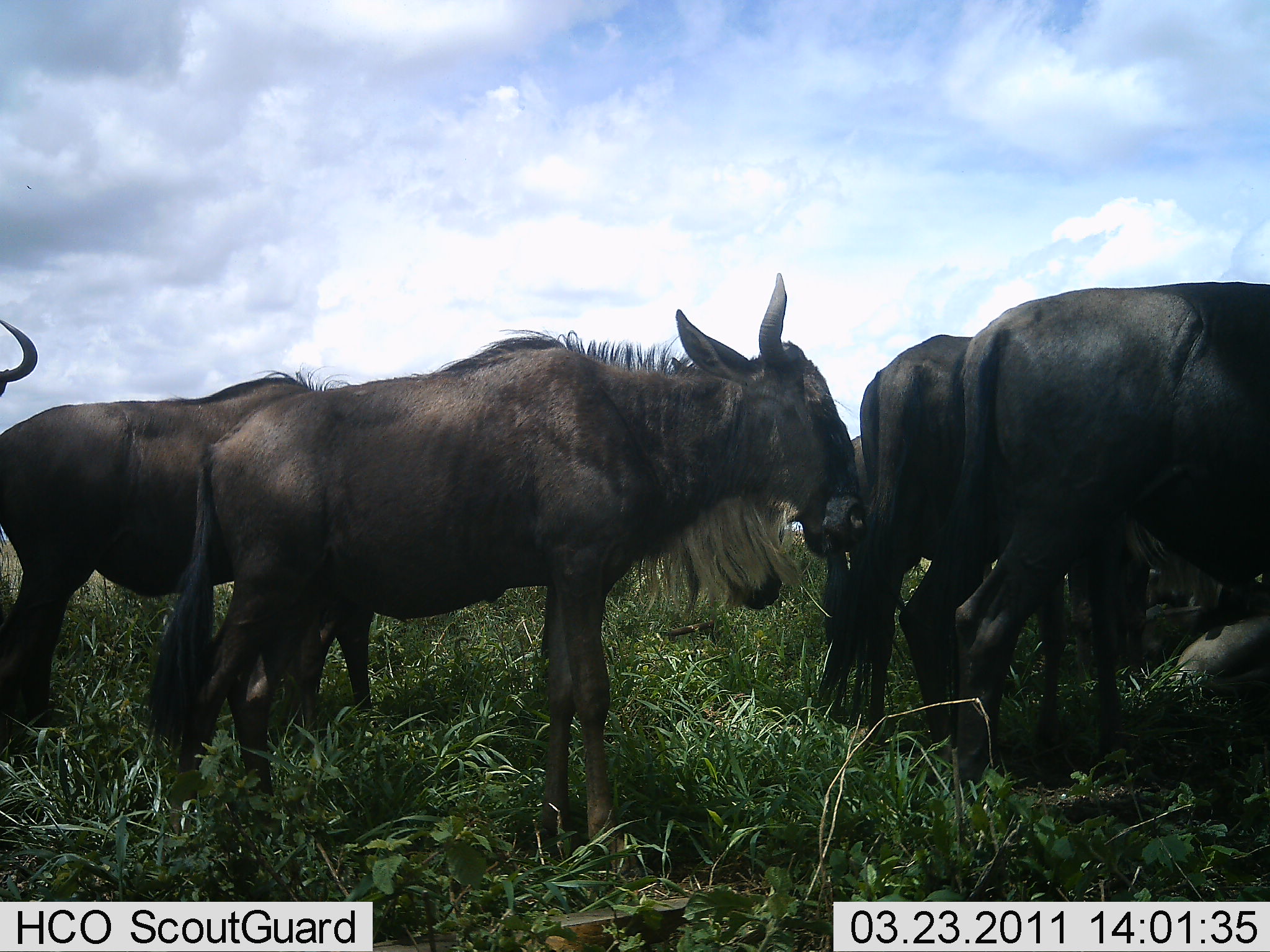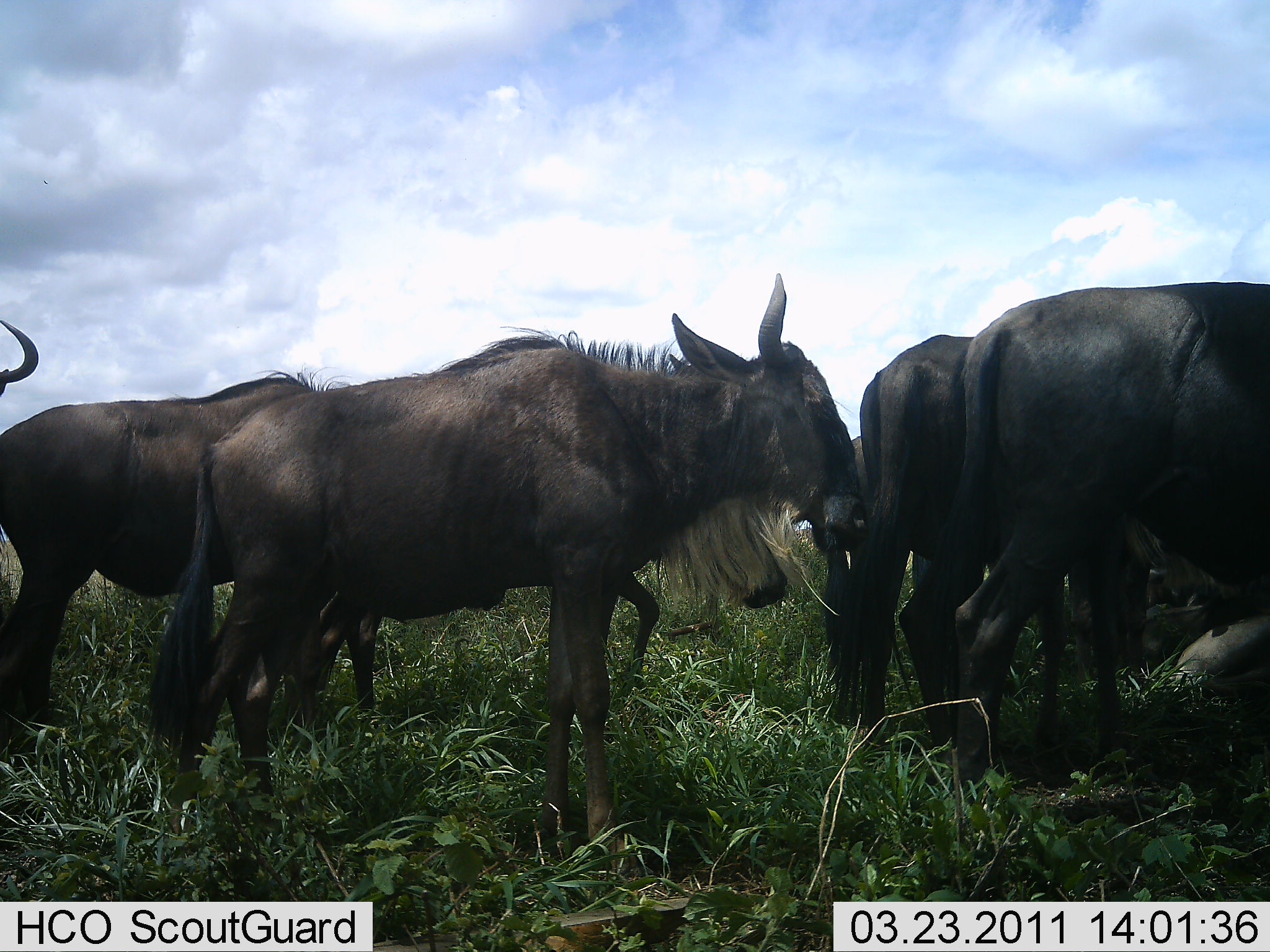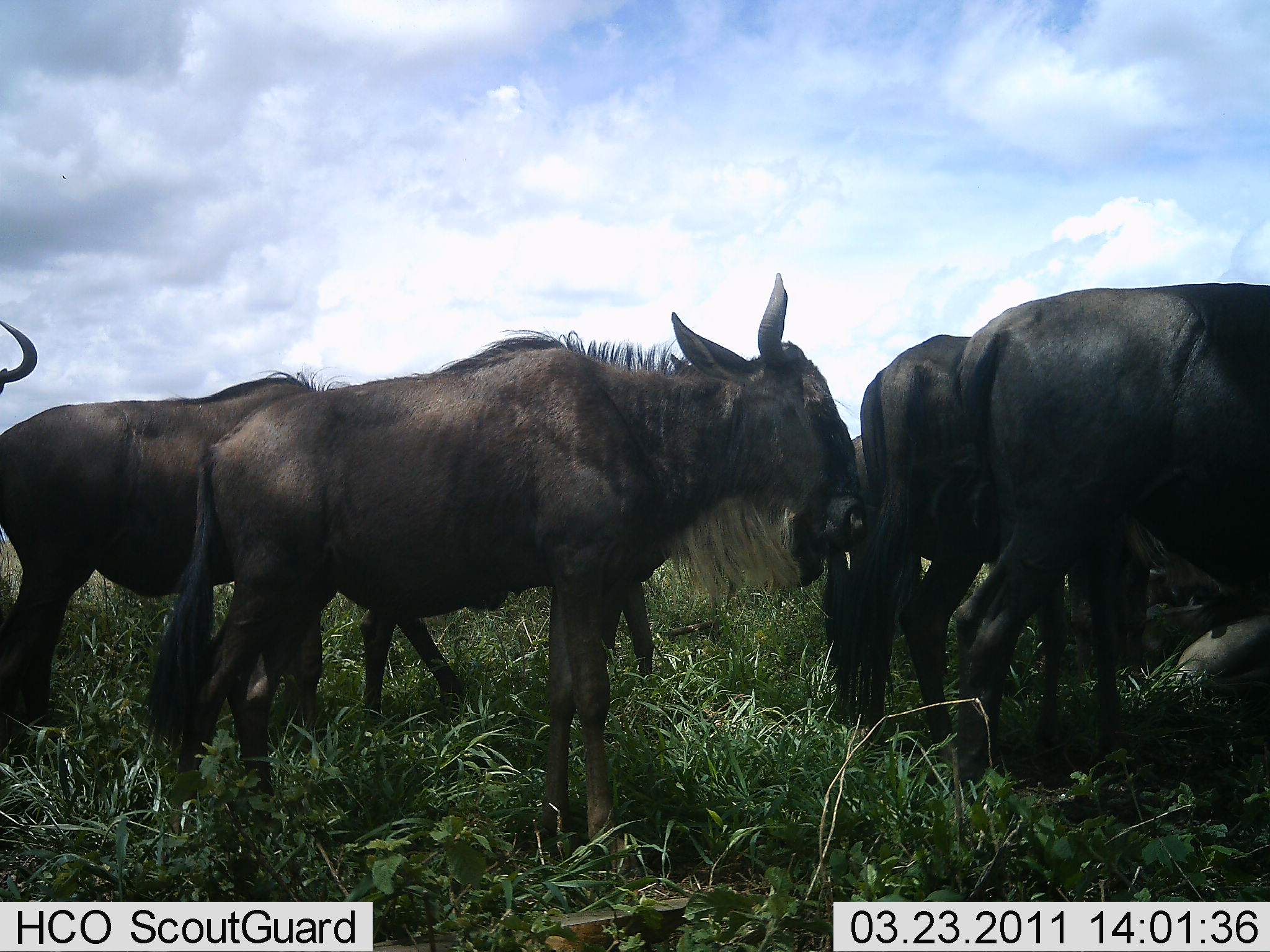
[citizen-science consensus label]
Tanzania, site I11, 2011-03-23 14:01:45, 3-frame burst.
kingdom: Animalia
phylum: Chordata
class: Mammalia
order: Artiodactyla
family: Bovidae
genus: Connochaetes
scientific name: Connochaetes taurinus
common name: blue wildebeest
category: wildebeest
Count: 7.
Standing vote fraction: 93%.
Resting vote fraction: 21%.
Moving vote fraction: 43%.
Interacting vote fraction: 0%.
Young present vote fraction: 7%.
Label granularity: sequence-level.